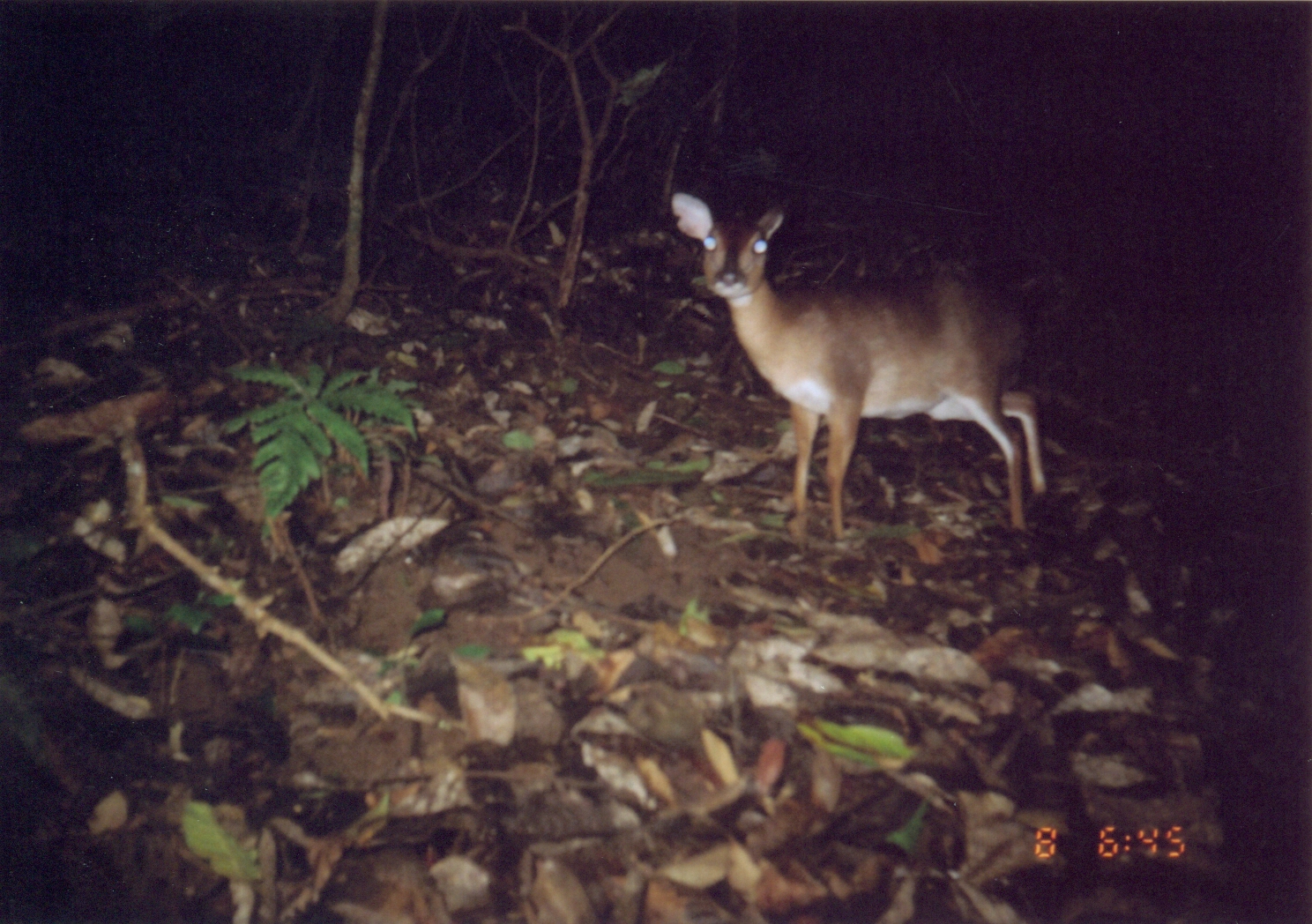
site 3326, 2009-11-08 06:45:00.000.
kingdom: Animalia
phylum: Chordata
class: Mammalia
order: Artiodactyla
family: Bovidae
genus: Nesotragus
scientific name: Nesotragus moschatus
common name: suni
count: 1